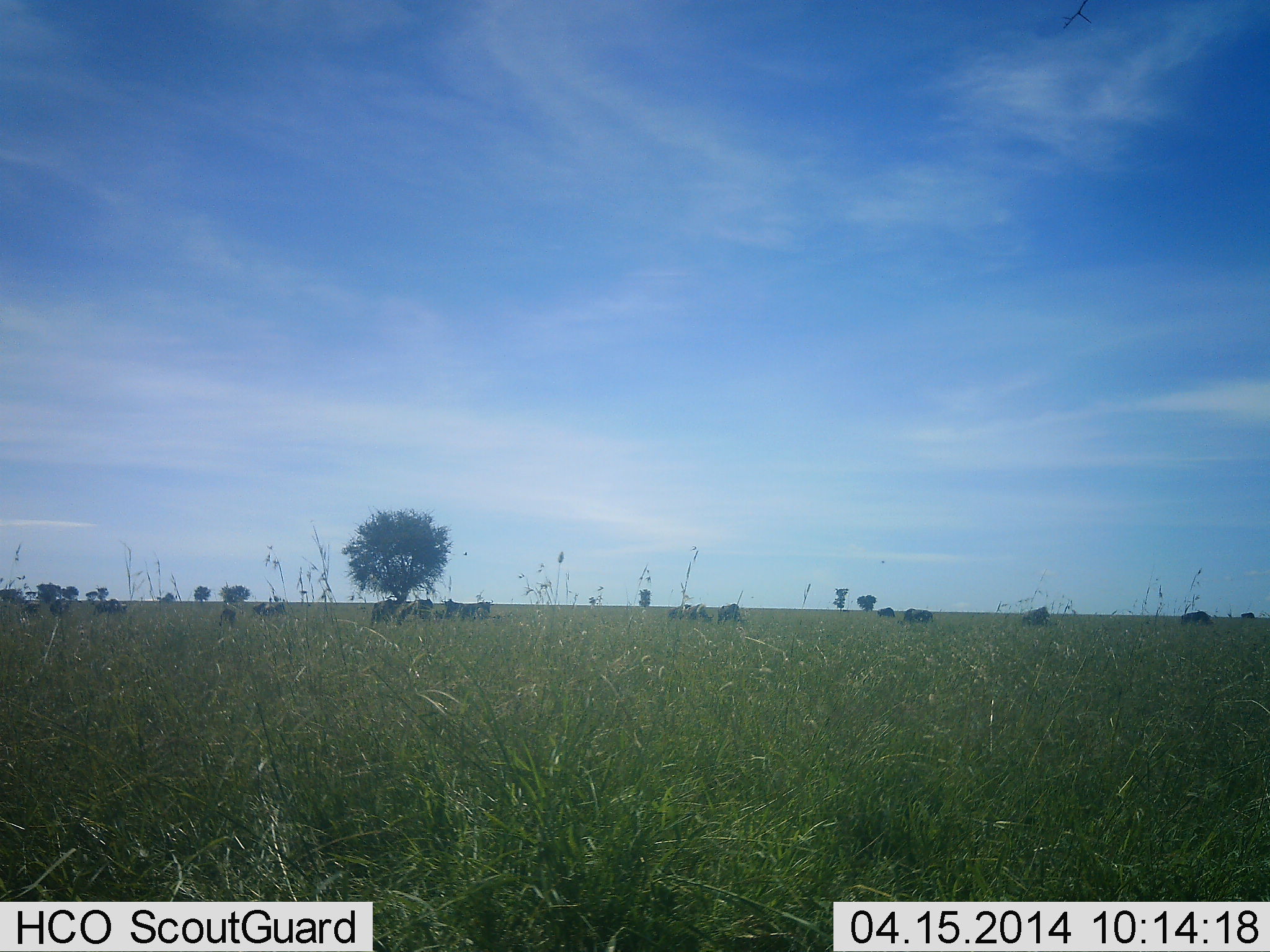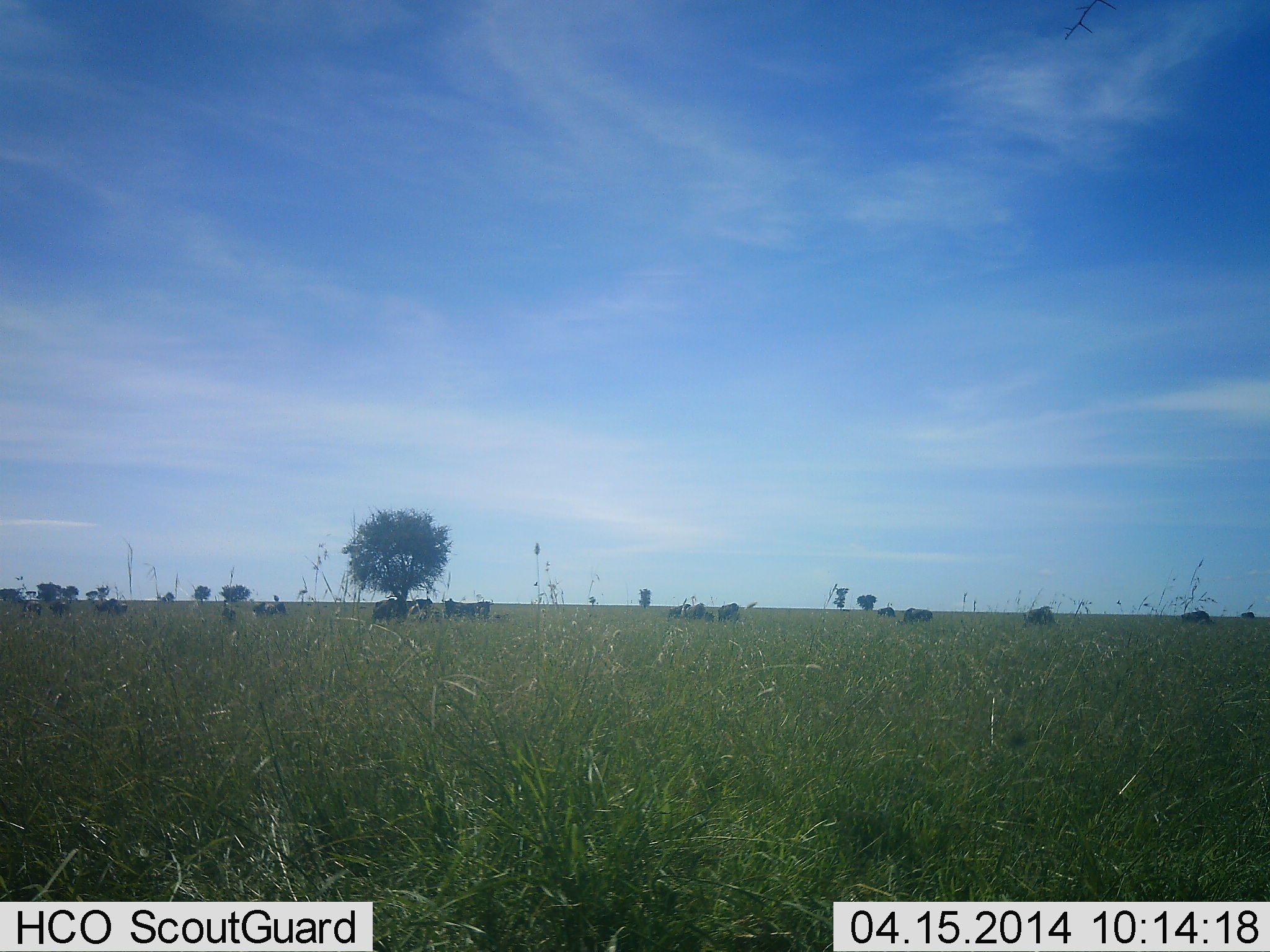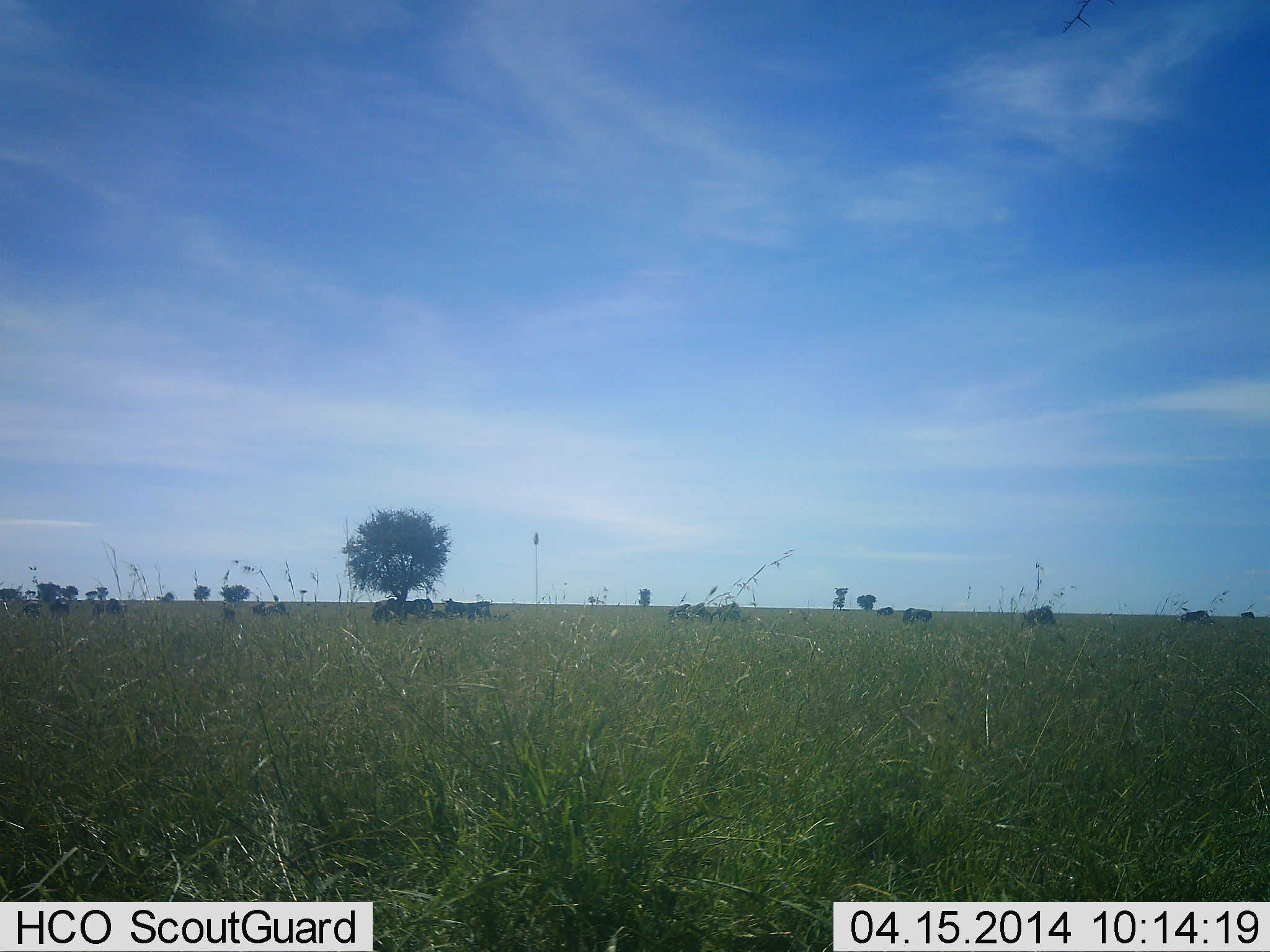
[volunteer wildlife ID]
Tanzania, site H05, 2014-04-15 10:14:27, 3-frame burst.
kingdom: Animalia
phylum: Chordata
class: Mammalia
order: Artiodactyla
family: Bovidae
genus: Connochaetes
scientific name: Connochaetes taurinus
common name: blue wildebeest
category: wildebeest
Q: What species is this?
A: Wildebeest (blue wildebeest) (Connochaetes taurinus).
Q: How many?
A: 11-50.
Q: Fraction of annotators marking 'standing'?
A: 80%.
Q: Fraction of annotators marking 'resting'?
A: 30%.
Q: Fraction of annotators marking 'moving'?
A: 20%.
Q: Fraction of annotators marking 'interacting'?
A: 0%.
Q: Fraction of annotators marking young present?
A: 0%.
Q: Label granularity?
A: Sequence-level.